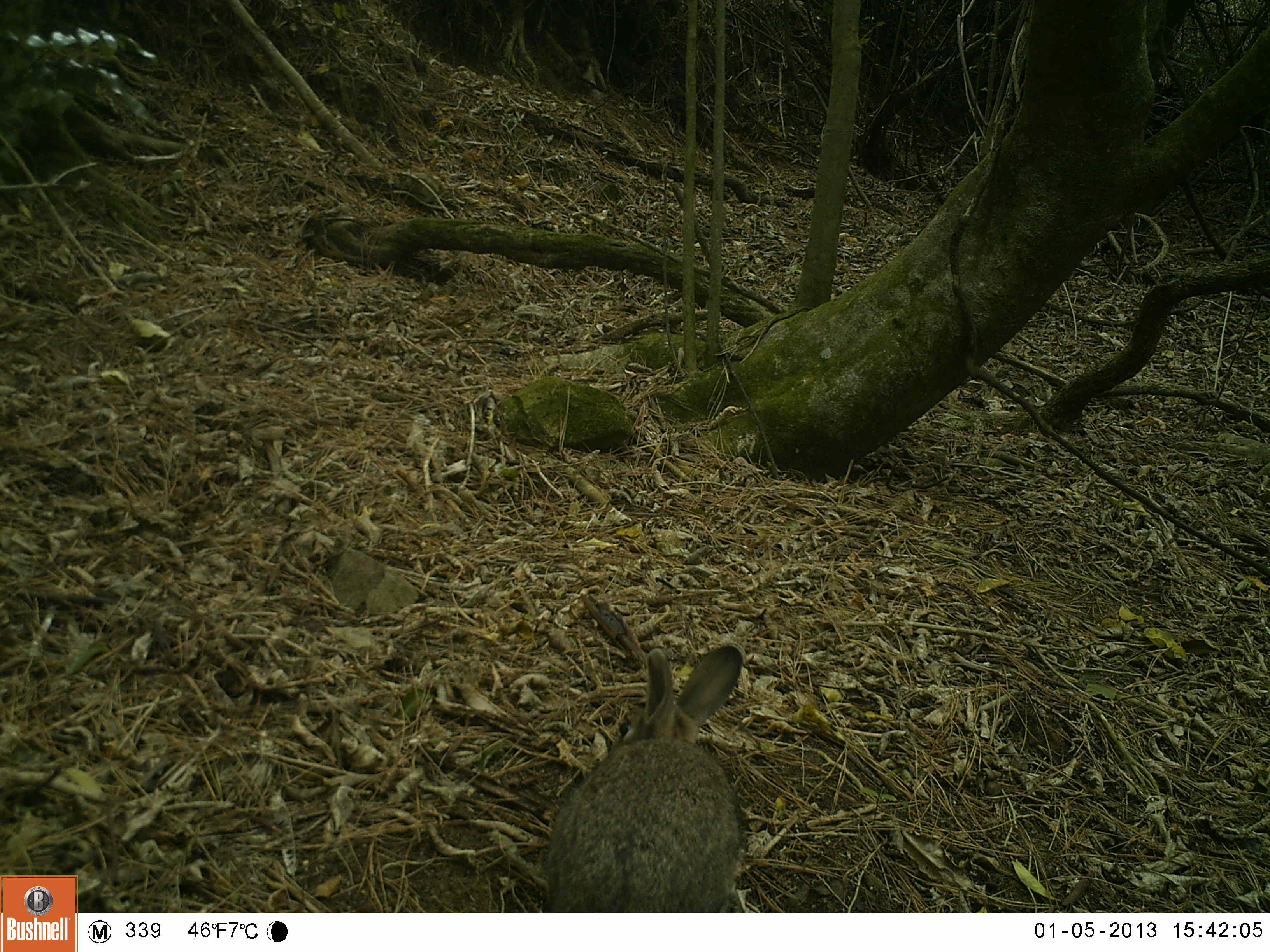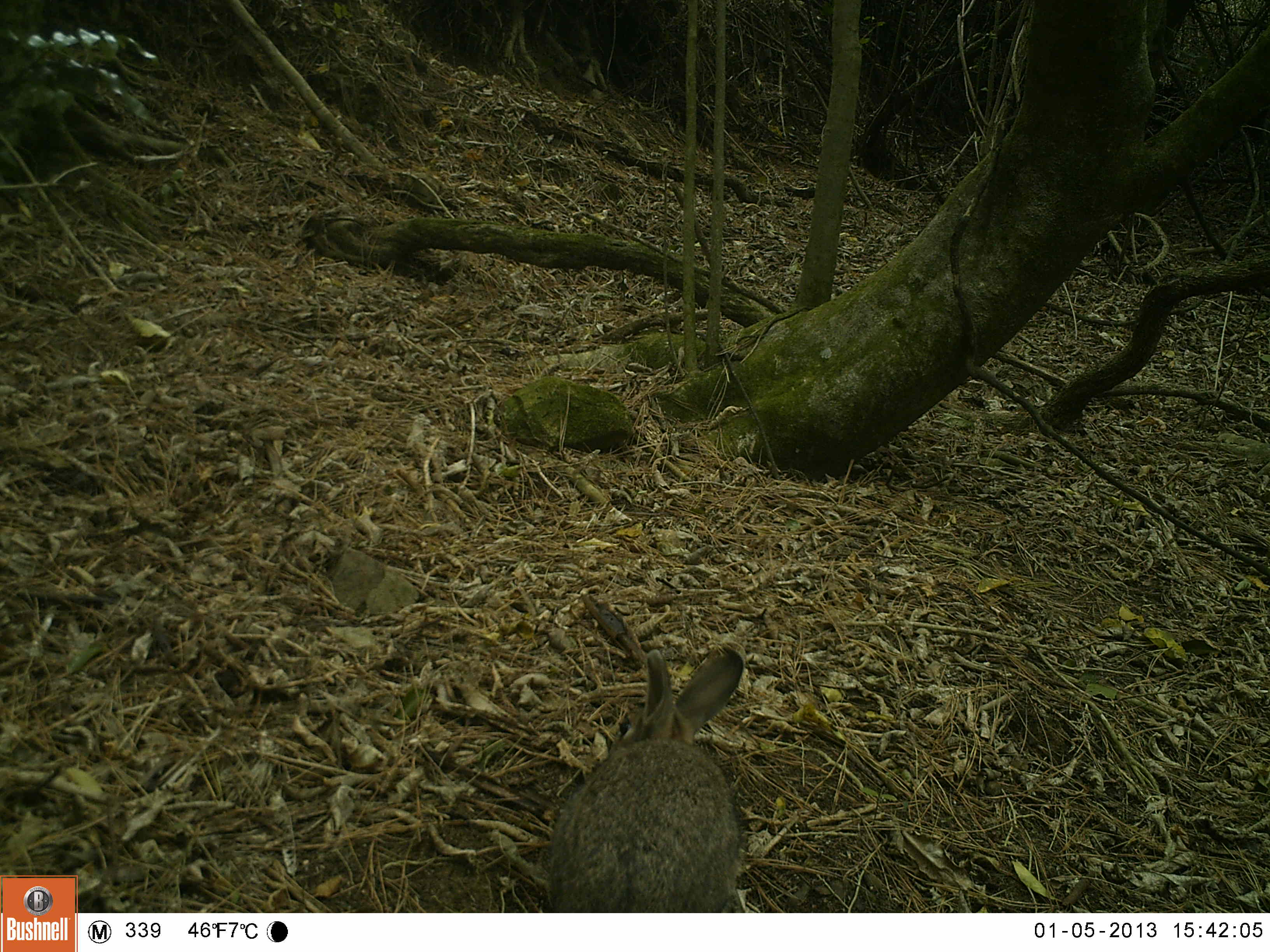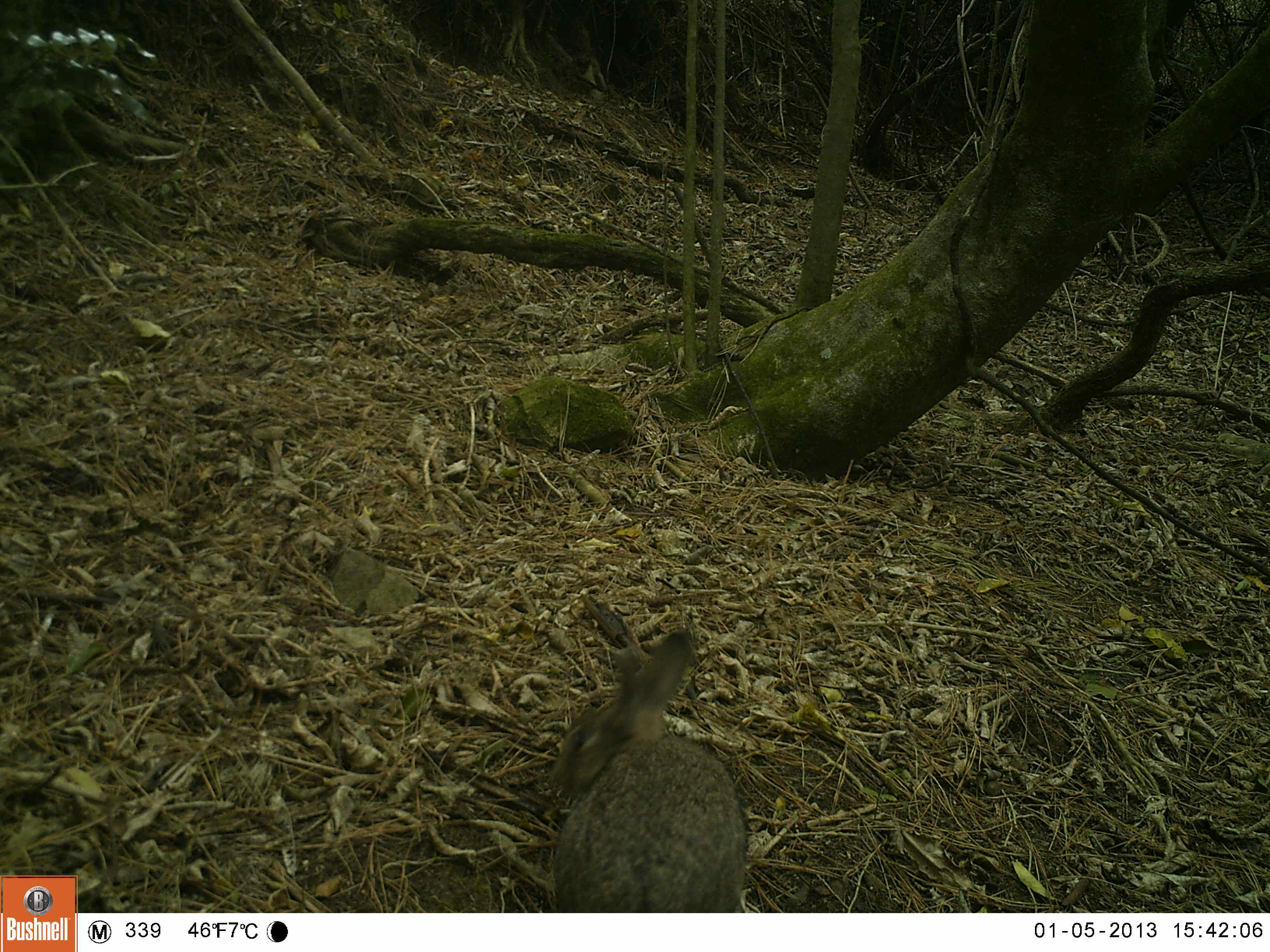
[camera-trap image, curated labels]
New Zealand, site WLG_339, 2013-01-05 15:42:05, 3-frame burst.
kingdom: Animalia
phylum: Chordata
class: Mammalia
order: Lagomorpha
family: Leporidae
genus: Oryctolagus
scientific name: Oryctolagus cuniculus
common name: european rabbit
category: rabbit